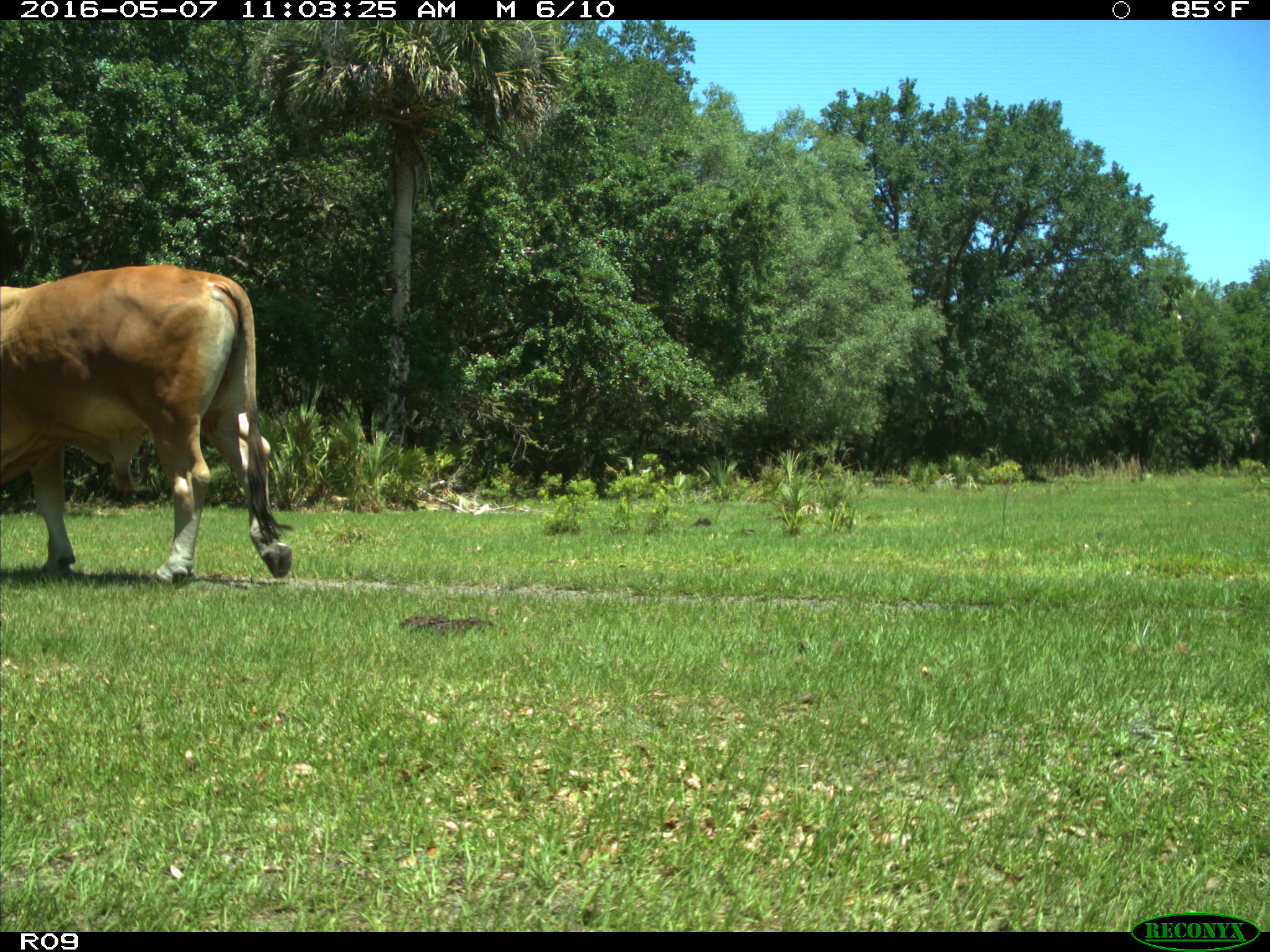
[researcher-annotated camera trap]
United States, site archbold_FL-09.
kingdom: Animalia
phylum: Chordata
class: Mammalia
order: Artiodactyla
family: Bovidae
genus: Bos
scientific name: Bos taurus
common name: domestic cow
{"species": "Bos taurus (domestic cow)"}